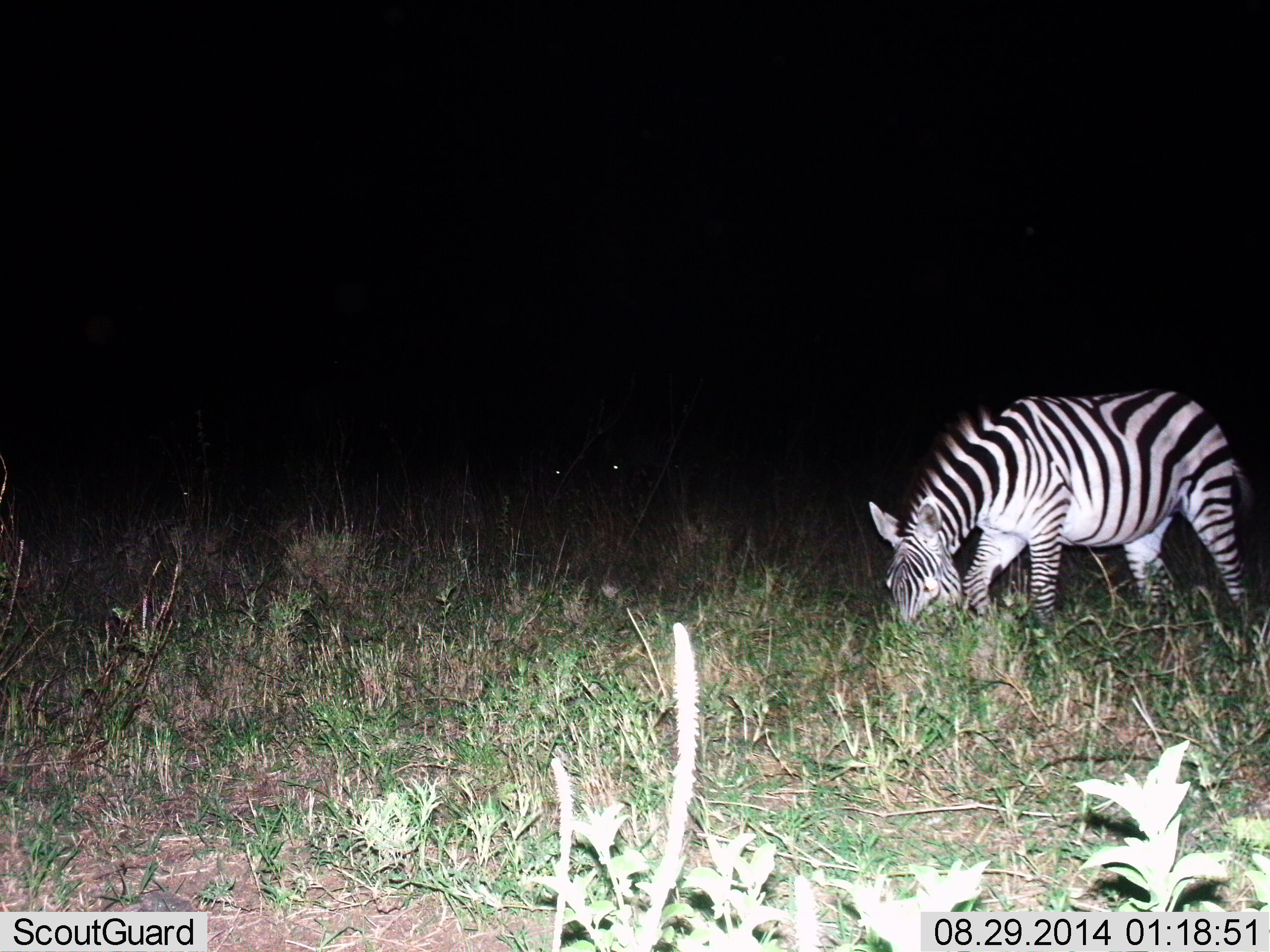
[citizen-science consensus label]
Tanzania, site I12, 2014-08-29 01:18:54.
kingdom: Animalia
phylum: Chordata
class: Mammalia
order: Perissodactyla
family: Equidae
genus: Equus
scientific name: Equus quagga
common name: plains zebra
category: zebra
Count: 1.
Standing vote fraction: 20%.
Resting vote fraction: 0%.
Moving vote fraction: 0%.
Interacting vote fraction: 0%.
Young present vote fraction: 0%.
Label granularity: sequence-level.